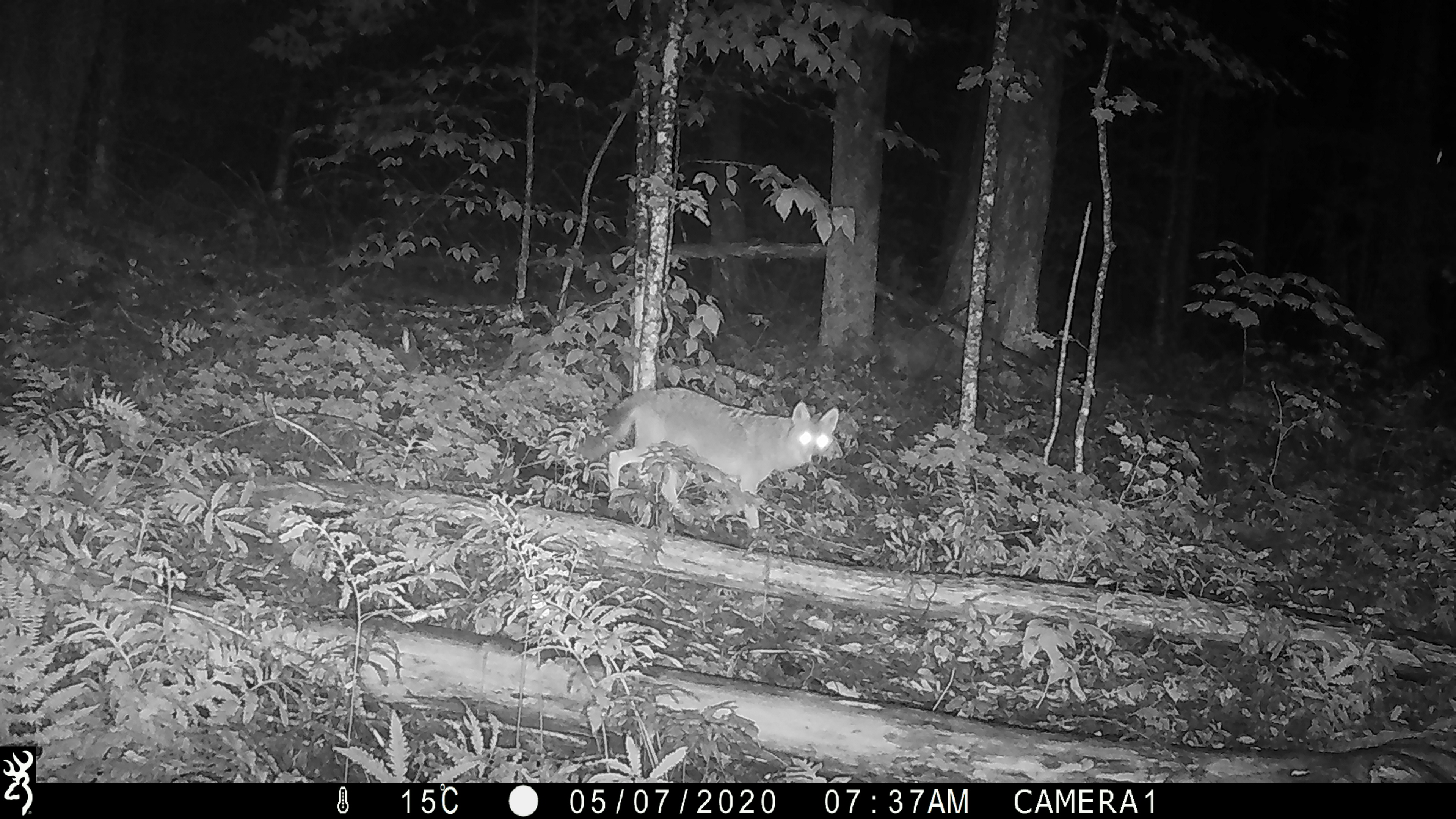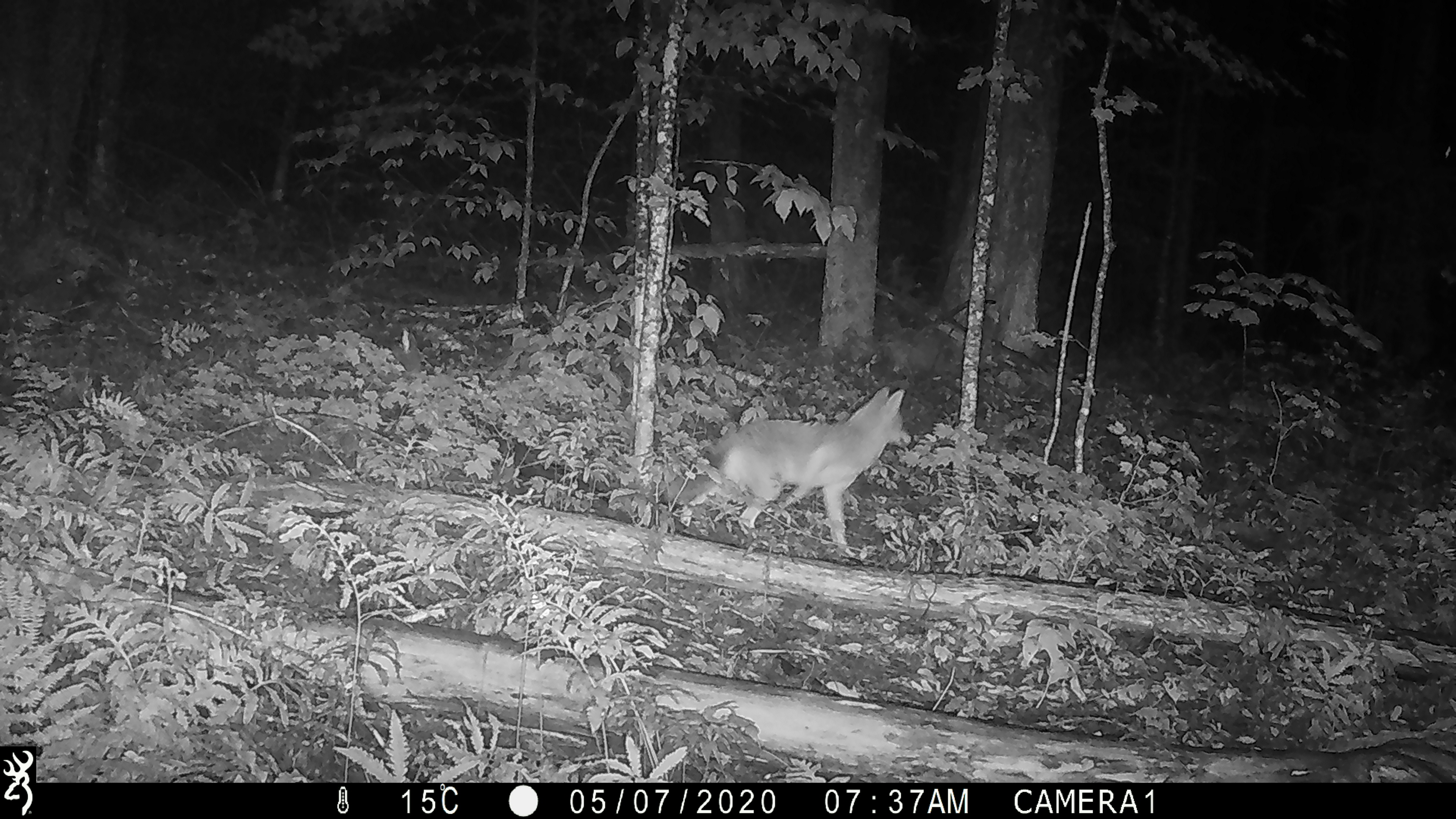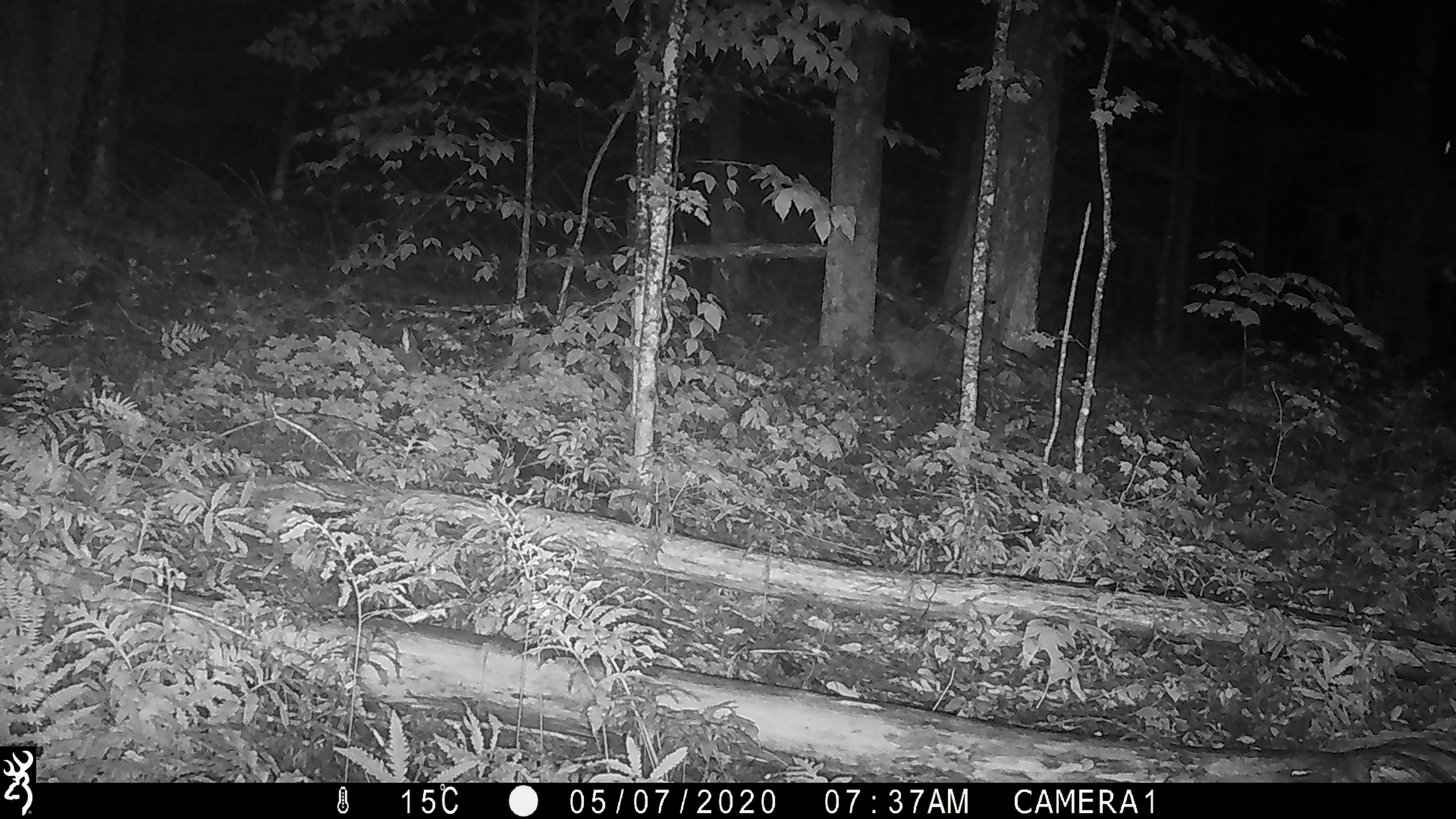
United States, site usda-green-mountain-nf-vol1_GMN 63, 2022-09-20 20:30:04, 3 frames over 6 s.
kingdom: Animalia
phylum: Chordata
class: Mammalia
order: Carnivora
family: Canidae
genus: Canis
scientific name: Canis latrans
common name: coyote